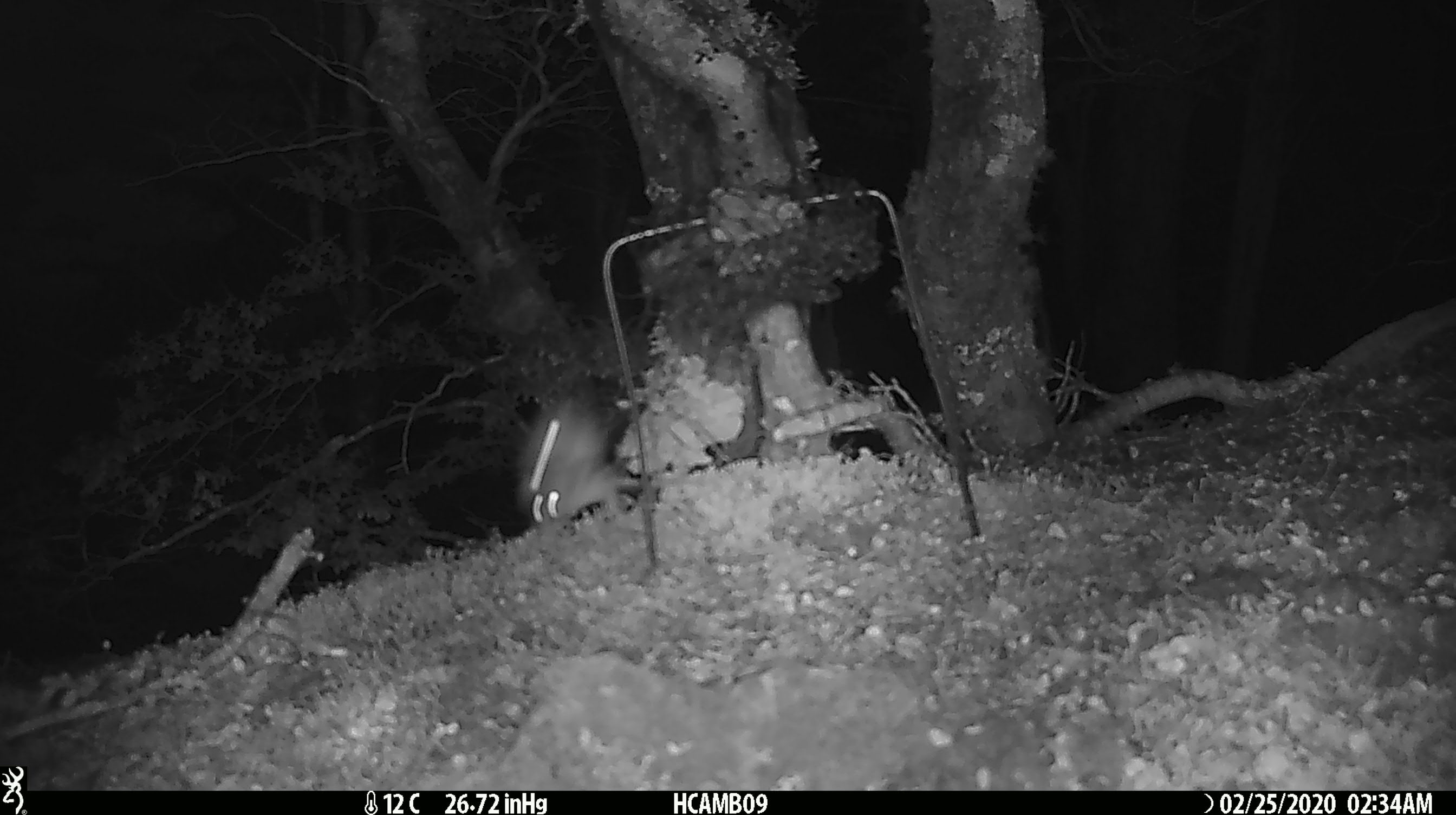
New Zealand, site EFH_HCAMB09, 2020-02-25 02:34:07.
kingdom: Animalia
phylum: Chordata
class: Mammalia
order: Rodentia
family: Muridae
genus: Mus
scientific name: Mus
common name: mouse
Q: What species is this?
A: Mouse (Mus).